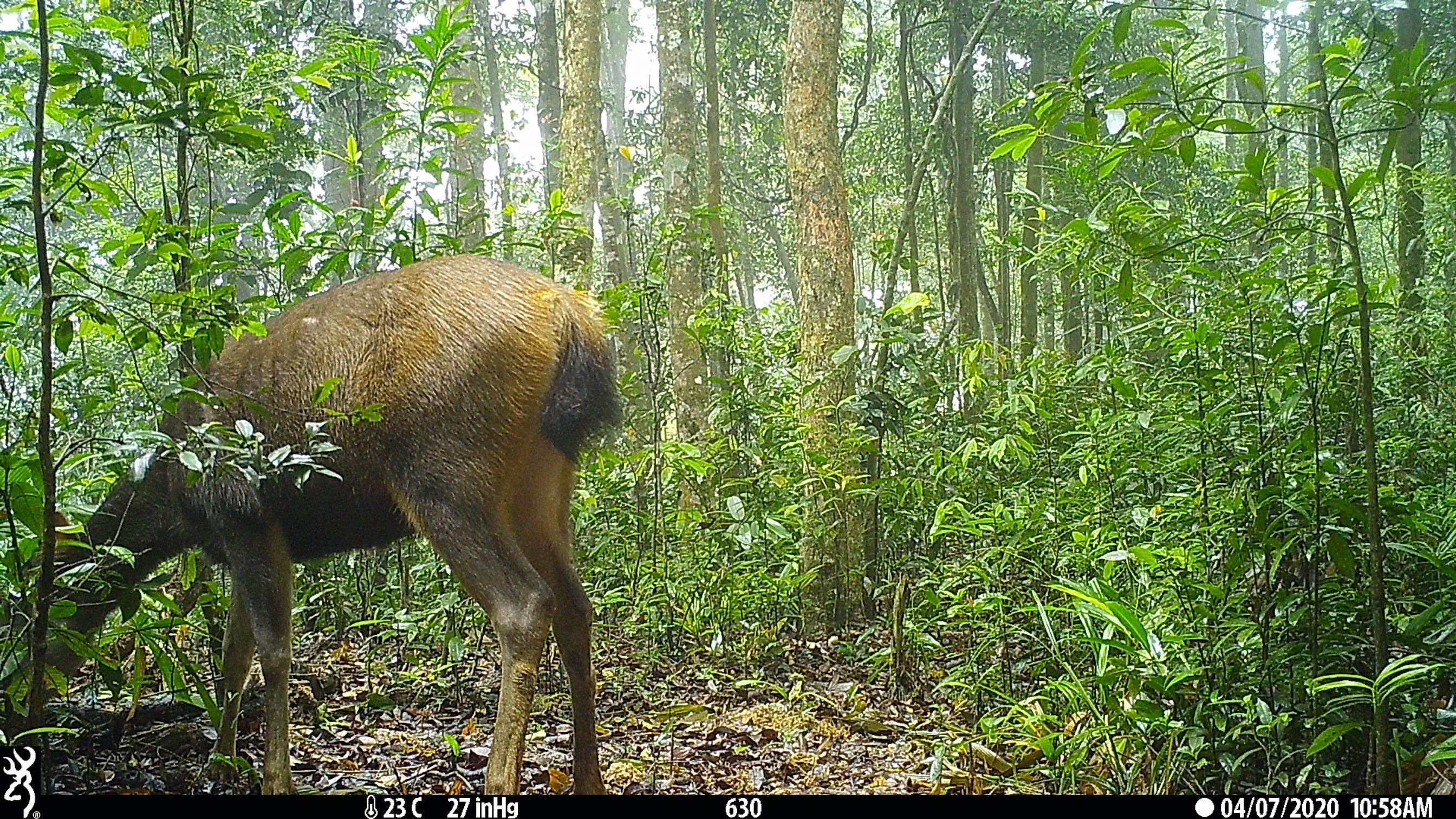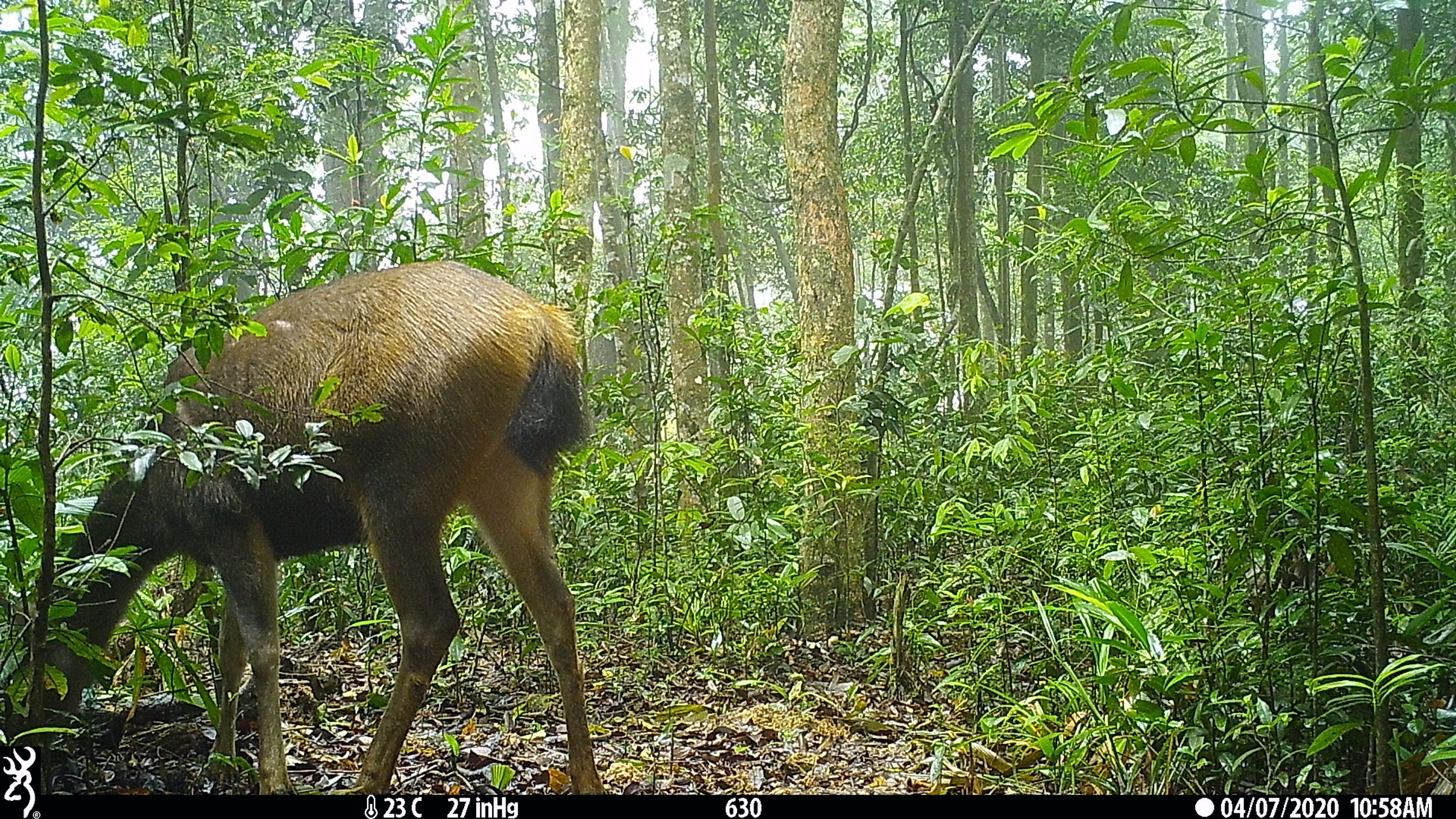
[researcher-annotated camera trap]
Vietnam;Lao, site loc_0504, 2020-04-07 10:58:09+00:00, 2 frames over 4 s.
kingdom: Animalia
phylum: Chordata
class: Mammalia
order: Artiodactyla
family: Cervidae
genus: Rusa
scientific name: Rusa unicolor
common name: sambar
Sambar (Rusa unicolor). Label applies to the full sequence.